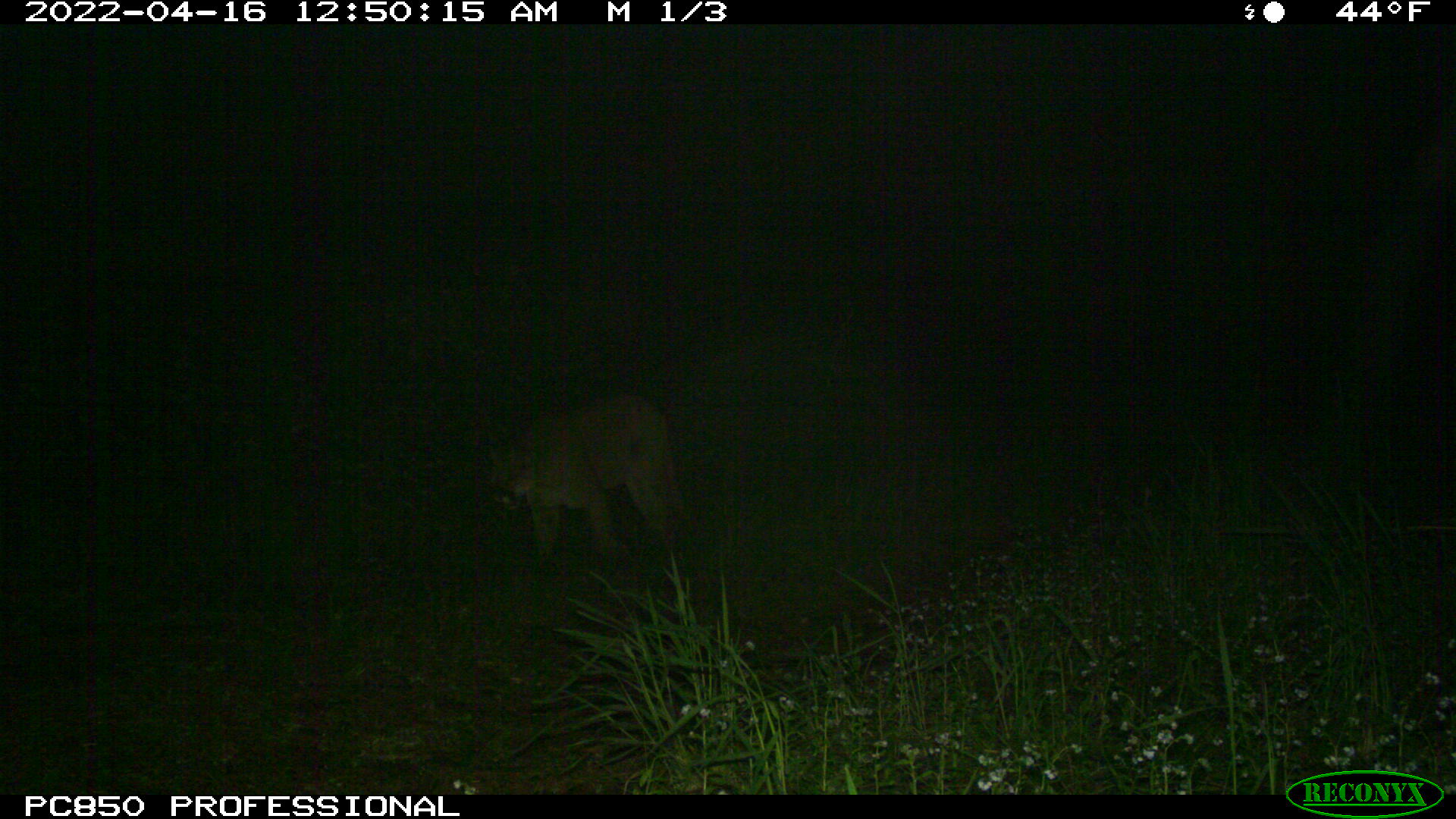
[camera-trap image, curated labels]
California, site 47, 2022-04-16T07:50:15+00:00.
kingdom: Animalia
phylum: Chordata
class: Mammalia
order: Carnivora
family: Felidae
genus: Puma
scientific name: Puma concolor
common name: puma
Puma (Puma concolor).